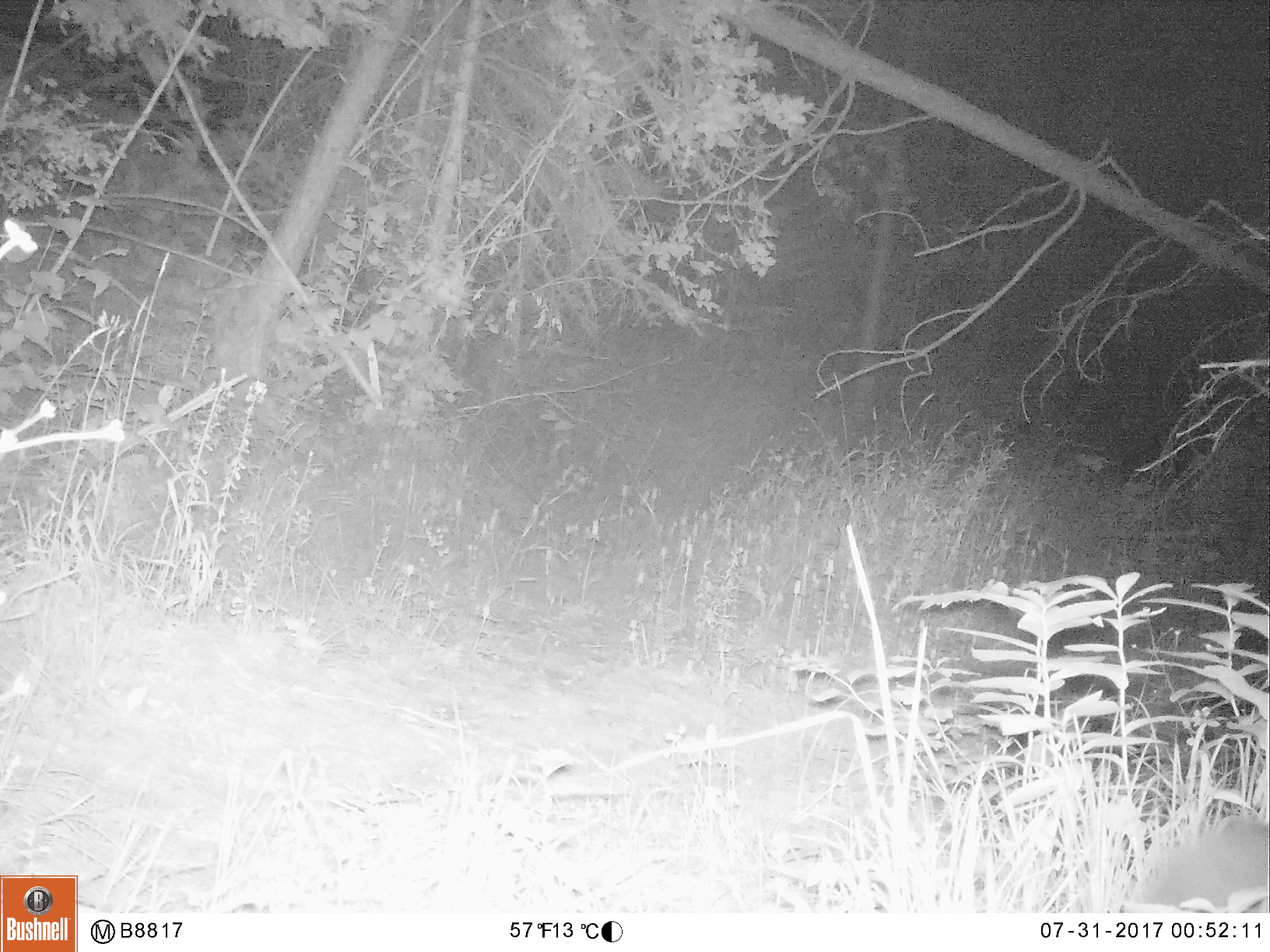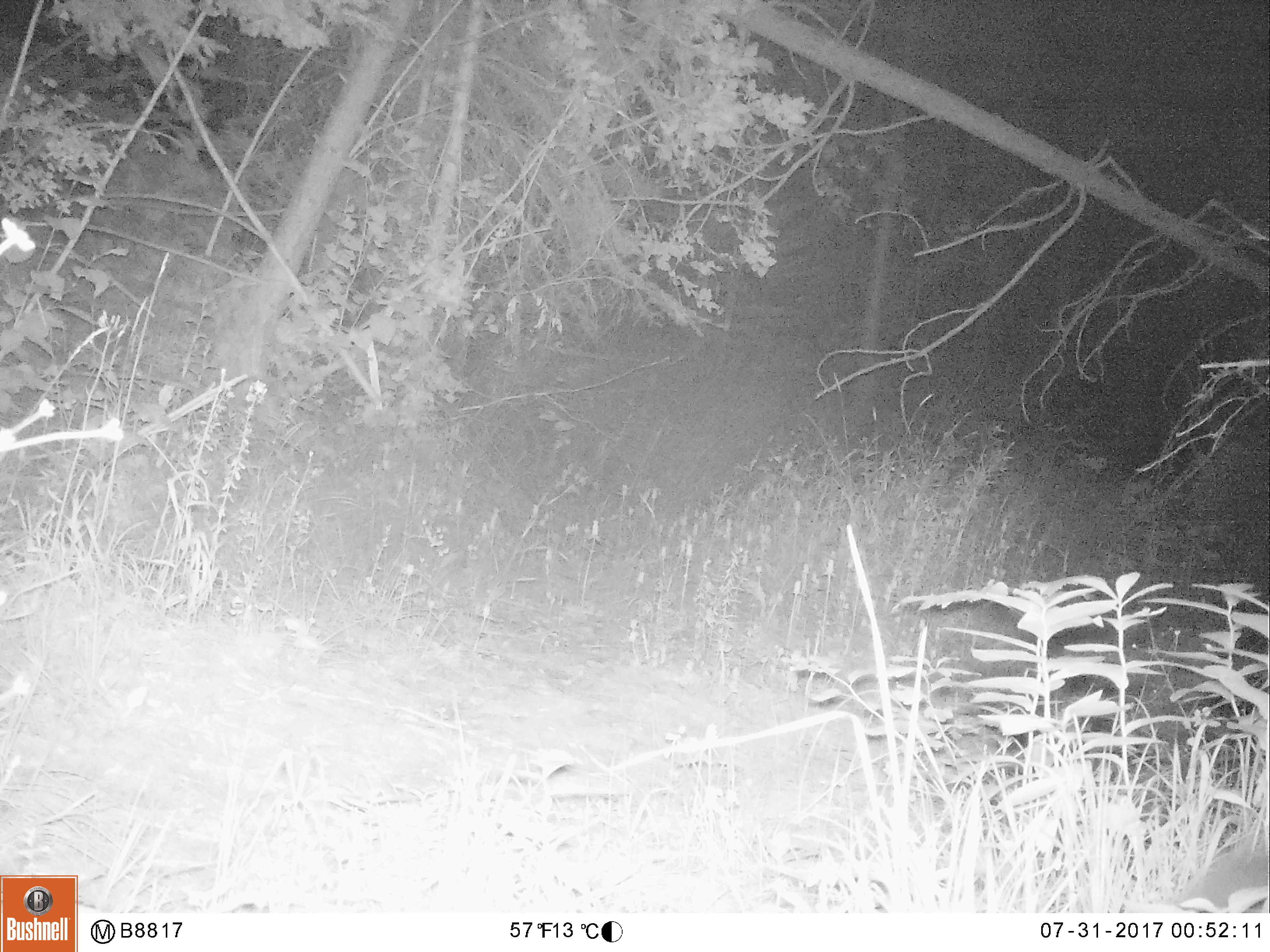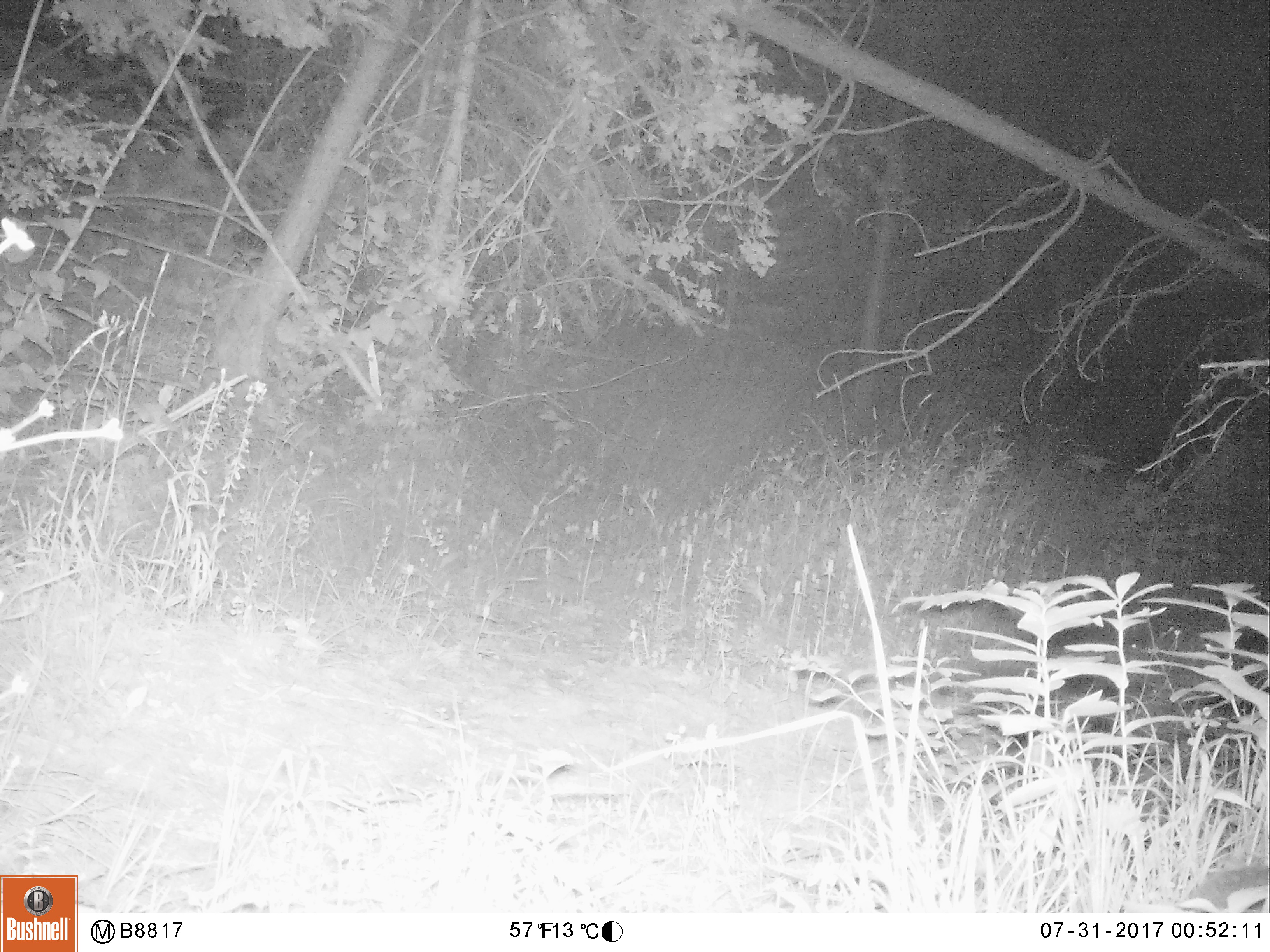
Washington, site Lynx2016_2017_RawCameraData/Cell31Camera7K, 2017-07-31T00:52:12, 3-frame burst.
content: unidentified animal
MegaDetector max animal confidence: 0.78